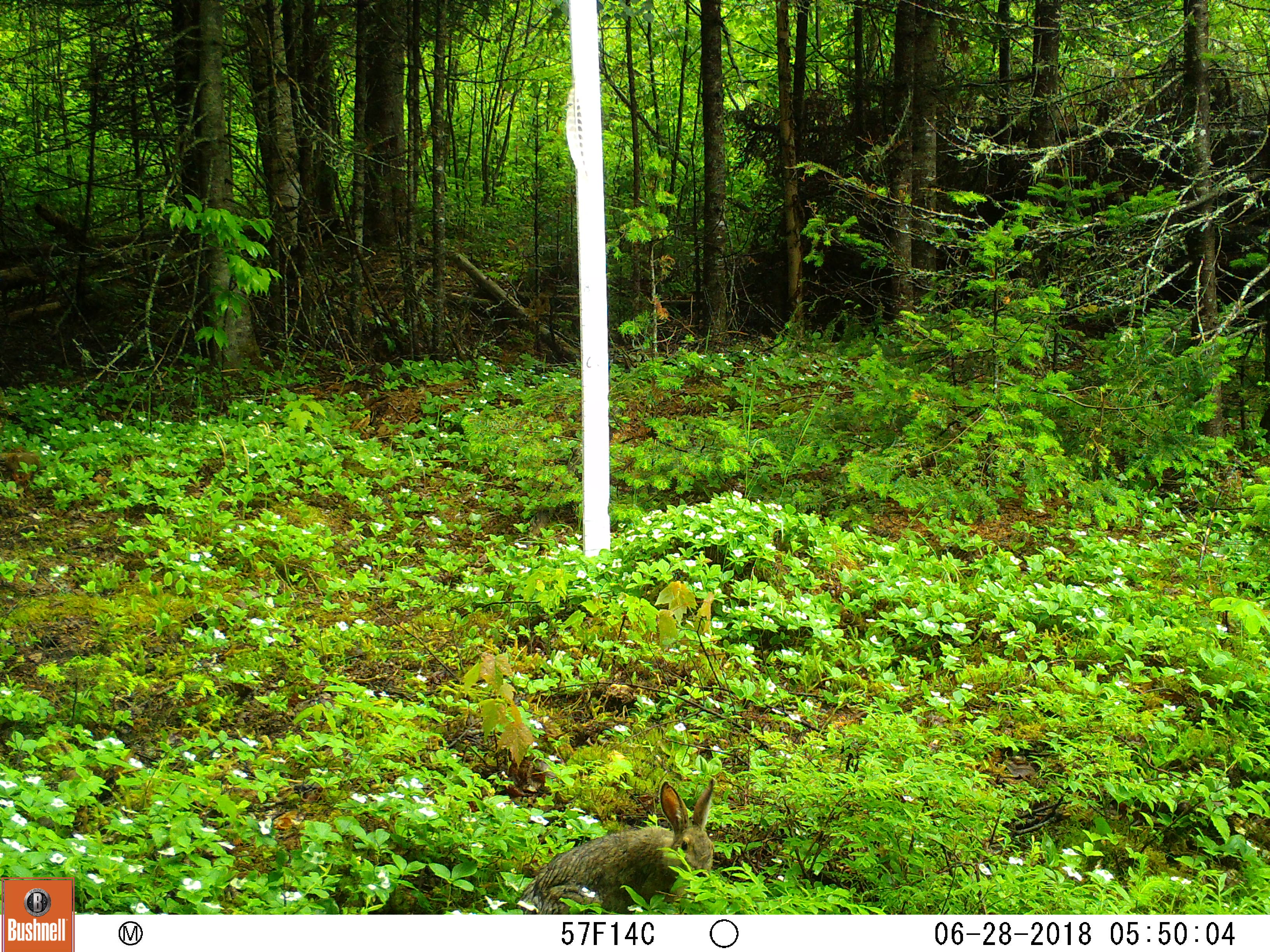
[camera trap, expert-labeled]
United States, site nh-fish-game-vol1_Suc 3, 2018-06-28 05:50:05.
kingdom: Animalia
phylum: Chordata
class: Mammalia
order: Lagomorpha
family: Leporidae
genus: Lepus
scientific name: Lepus americanus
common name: snowshoe hare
Snowshoe hare (Lepus americanus).